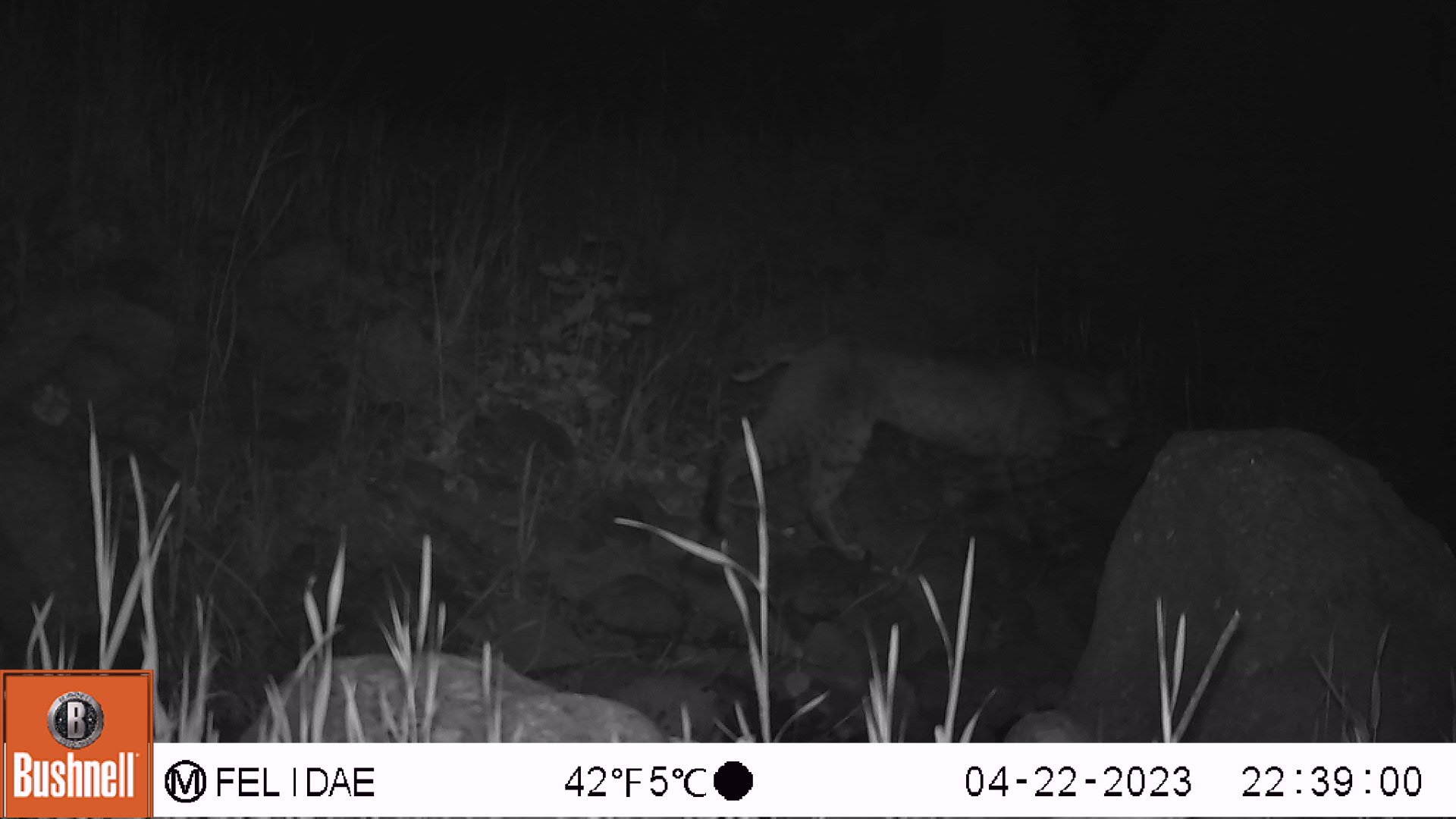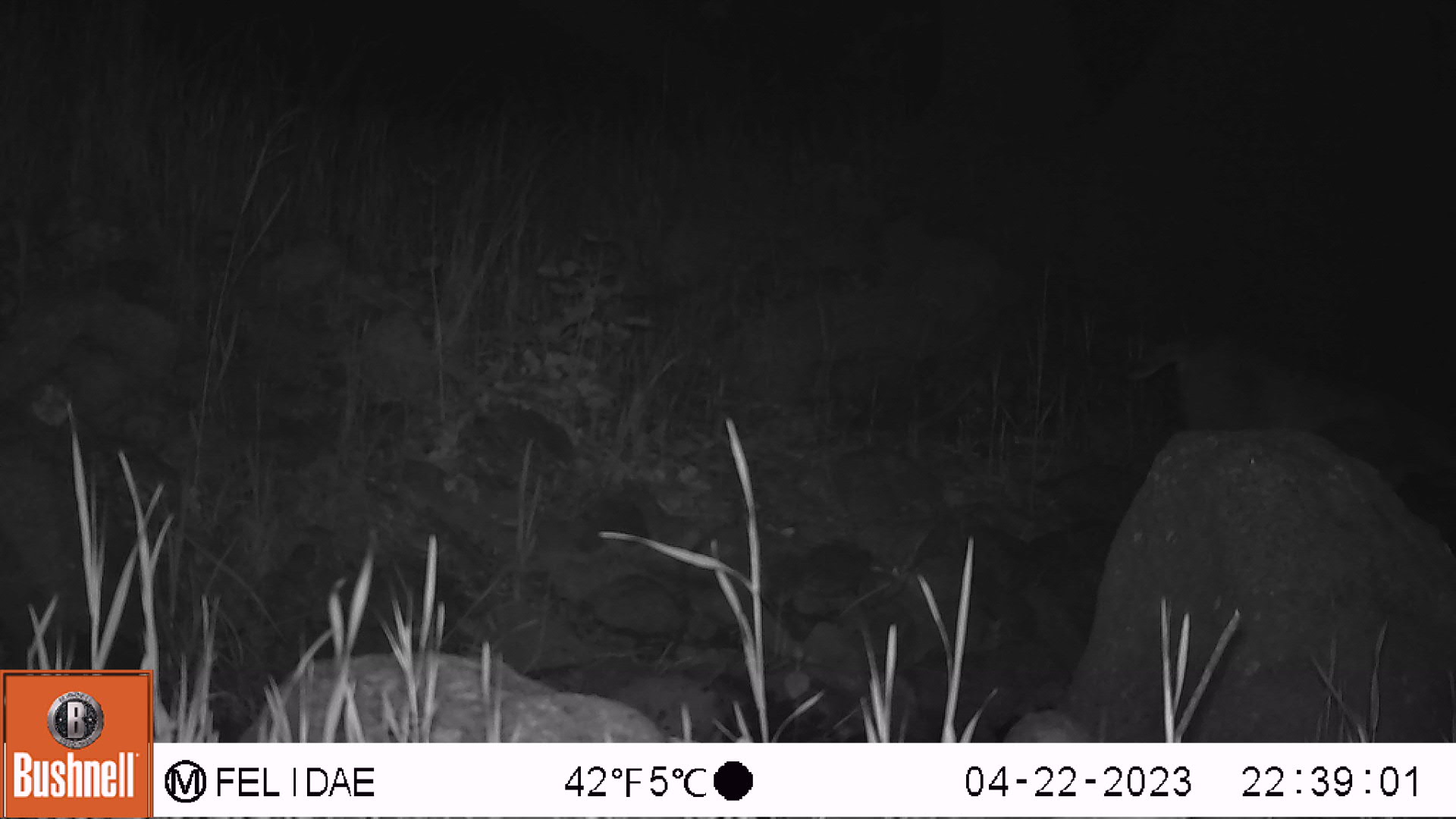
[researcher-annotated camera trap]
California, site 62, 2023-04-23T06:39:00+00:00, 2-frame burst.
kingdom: Animalia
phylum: Chordata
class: Mammalia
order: Carnivora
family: Felidae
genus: Lynx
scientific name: Lynx rufus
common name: bobcat